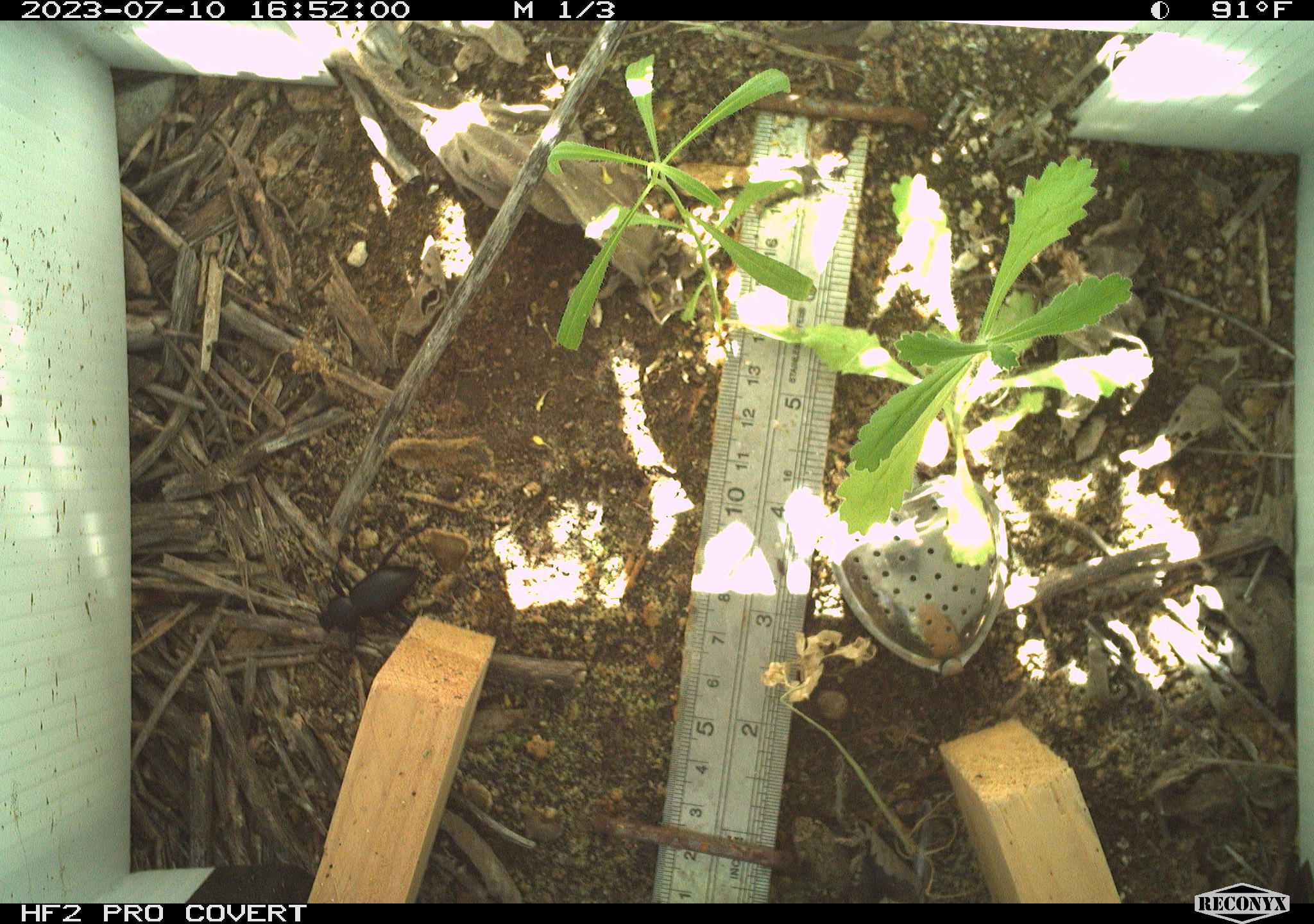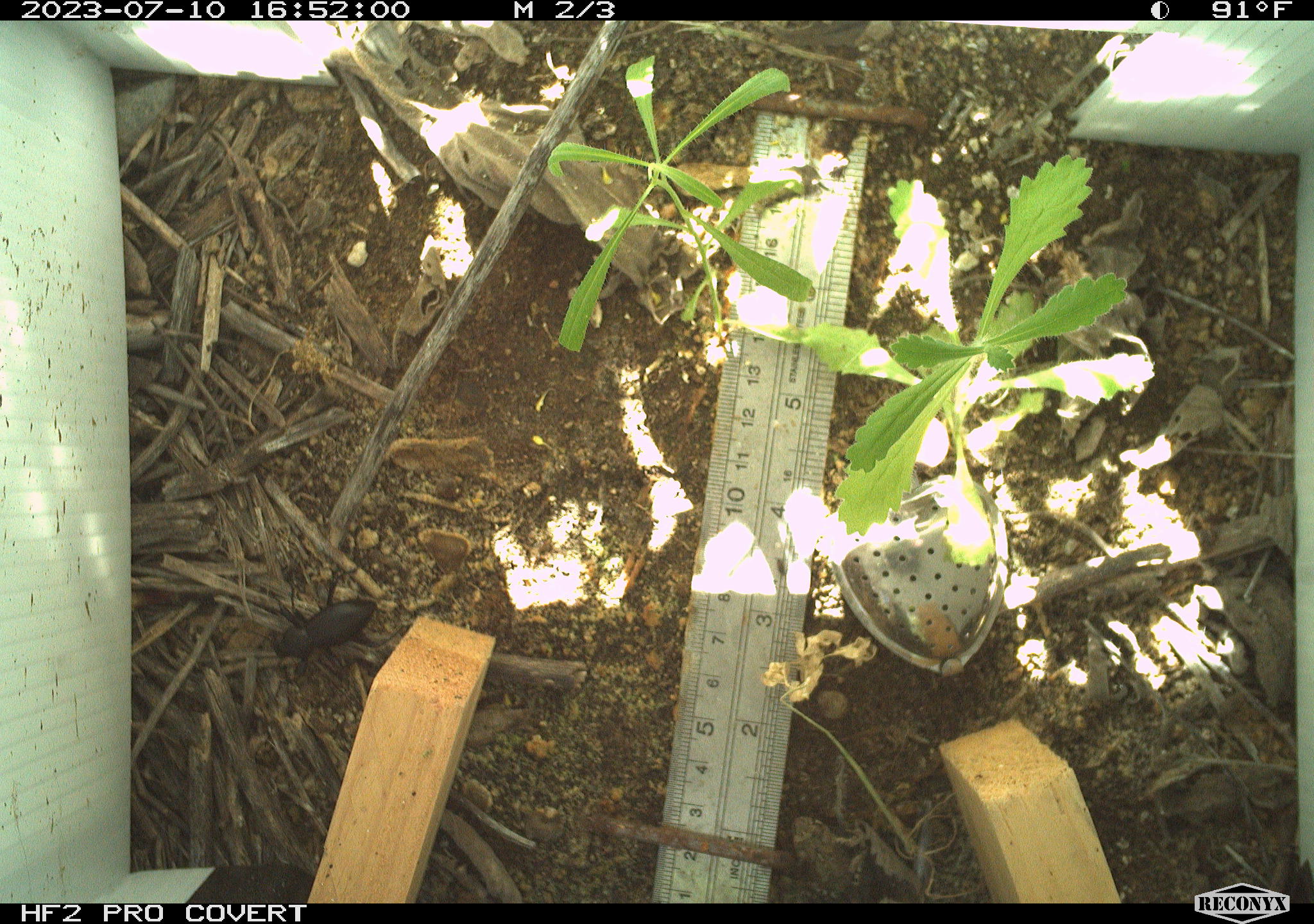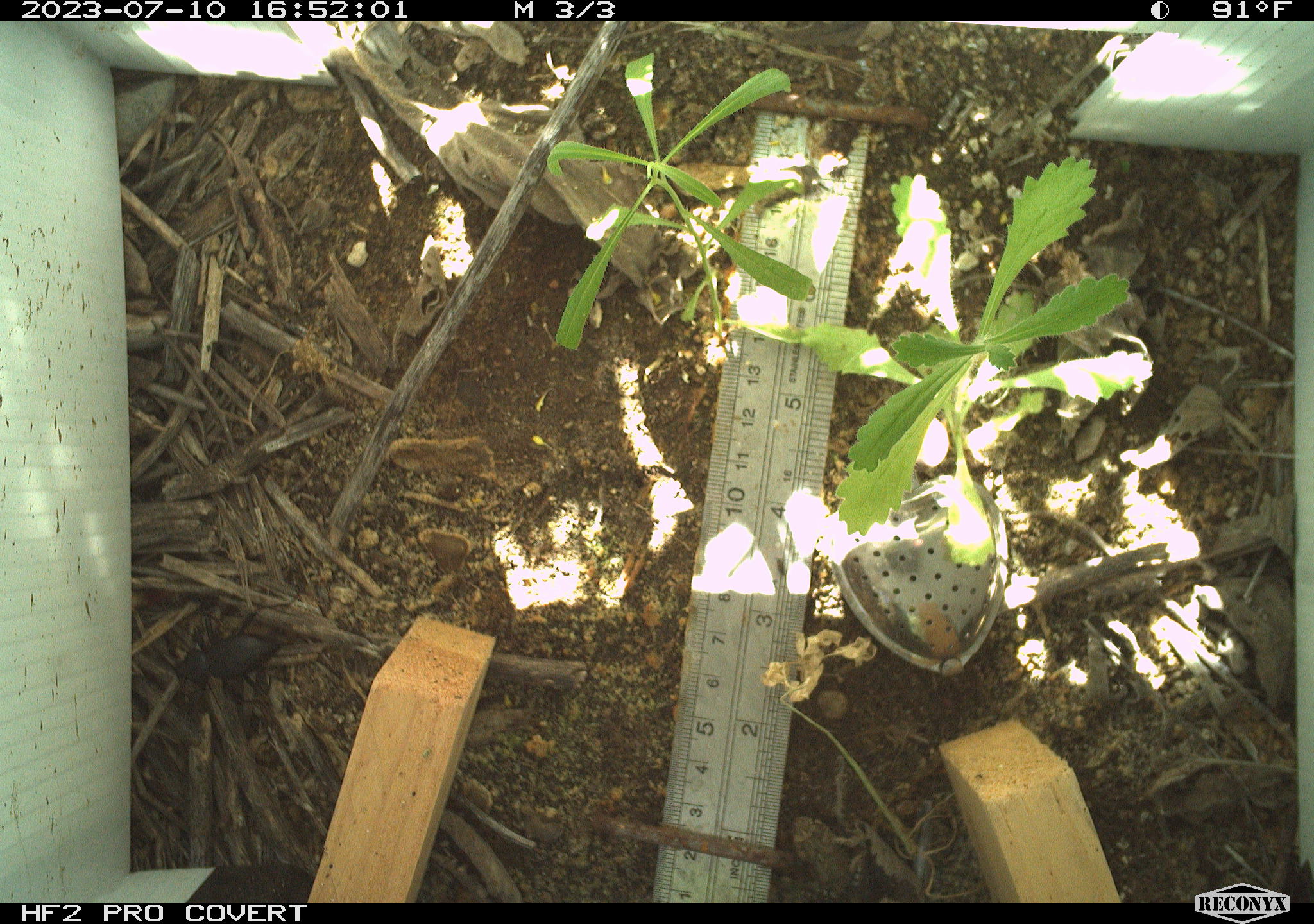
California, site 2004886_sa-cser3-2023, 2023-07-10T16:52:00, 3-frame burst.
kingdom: Animalia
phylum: Arthropoda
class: Insecta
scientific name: Insecta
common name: insect